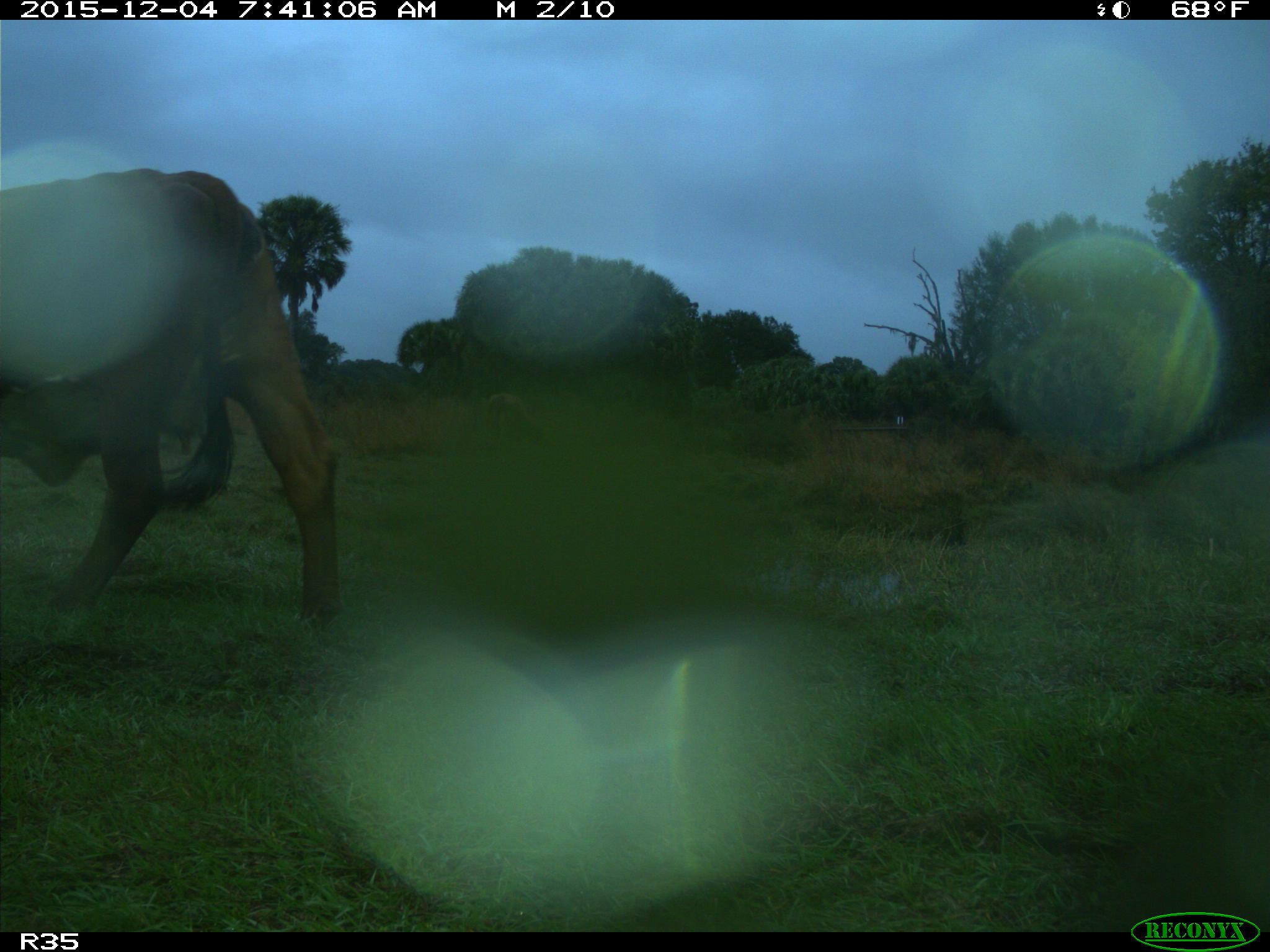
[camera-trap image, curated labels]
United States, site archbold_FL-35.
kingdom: Animalia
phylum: Chordata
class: Mammalia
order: Artiodactyla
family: Bovidae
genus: Bos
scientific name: Bos taurus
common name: domestic cow